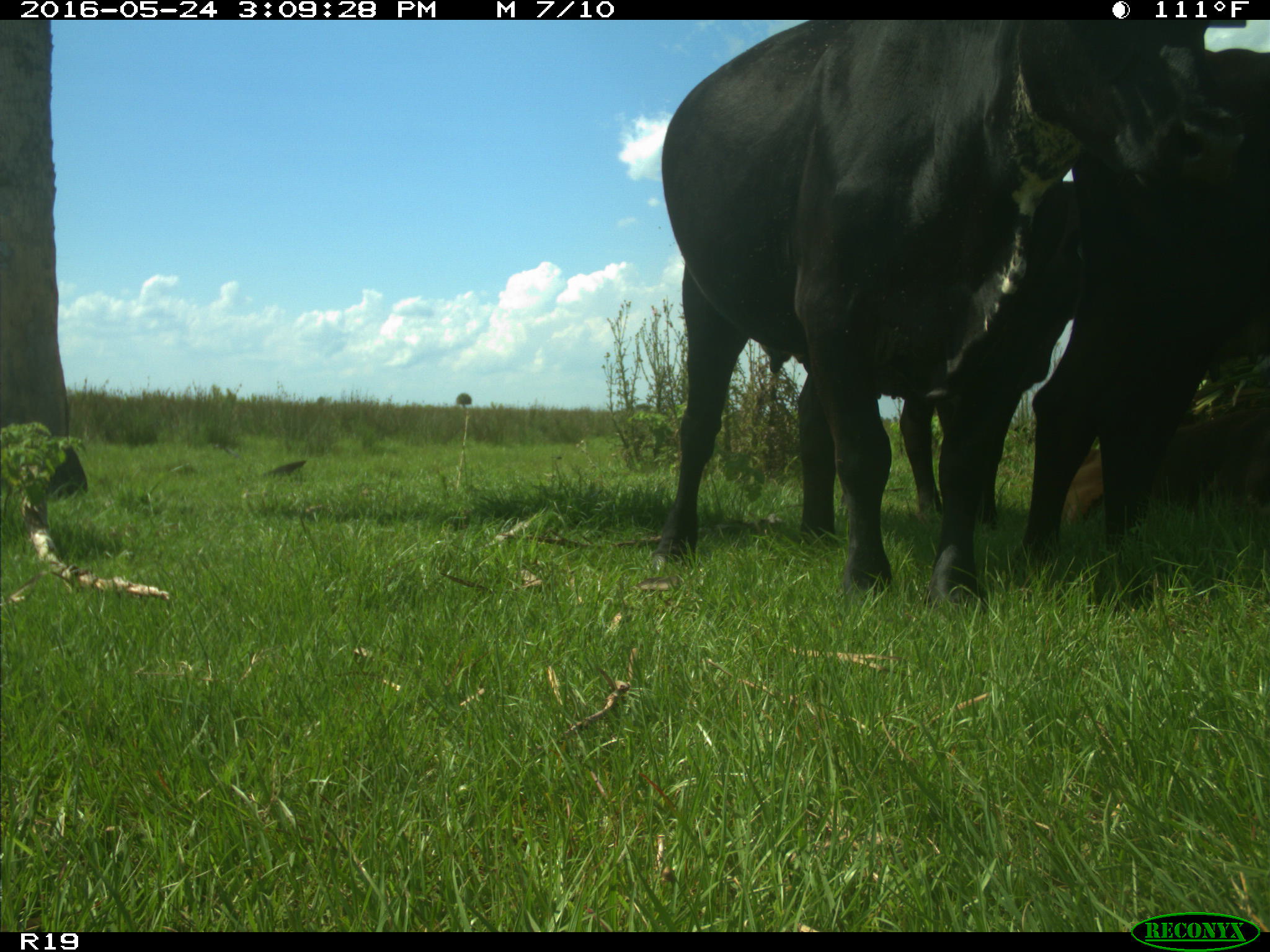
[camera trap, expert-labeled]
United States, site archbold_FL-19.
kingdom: Animalia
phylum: Chordata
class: Mammalia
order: Artiodactyla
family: Bovidae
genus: Bos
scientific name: Bos taurus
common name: domestic cow